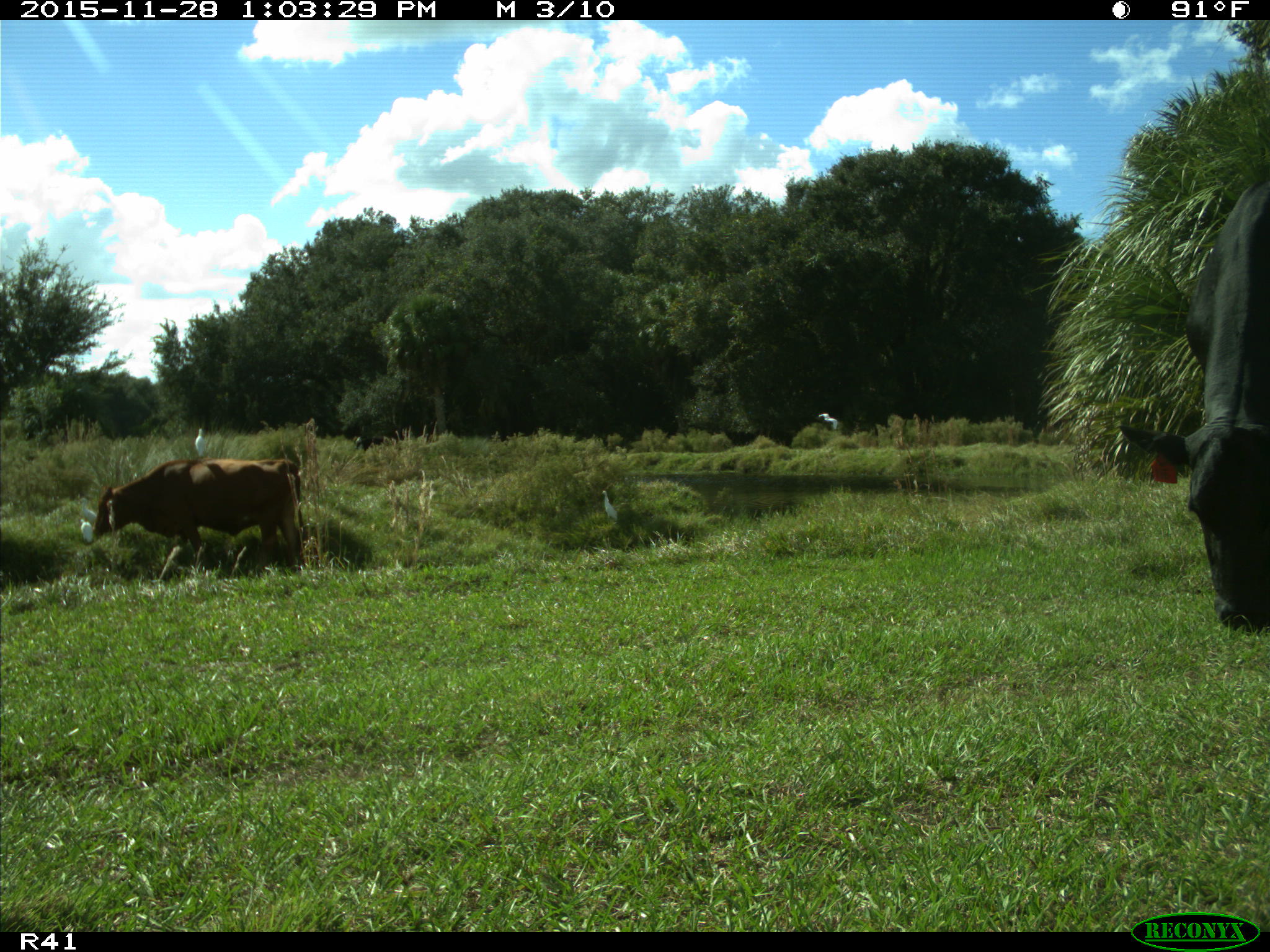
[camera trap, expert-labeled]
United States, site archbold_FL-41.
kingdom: Animalia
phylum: Chordata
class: Mammalia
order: Artiodactyla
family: Bovidae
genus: Bos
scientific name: Bos taurus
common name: domestic cow